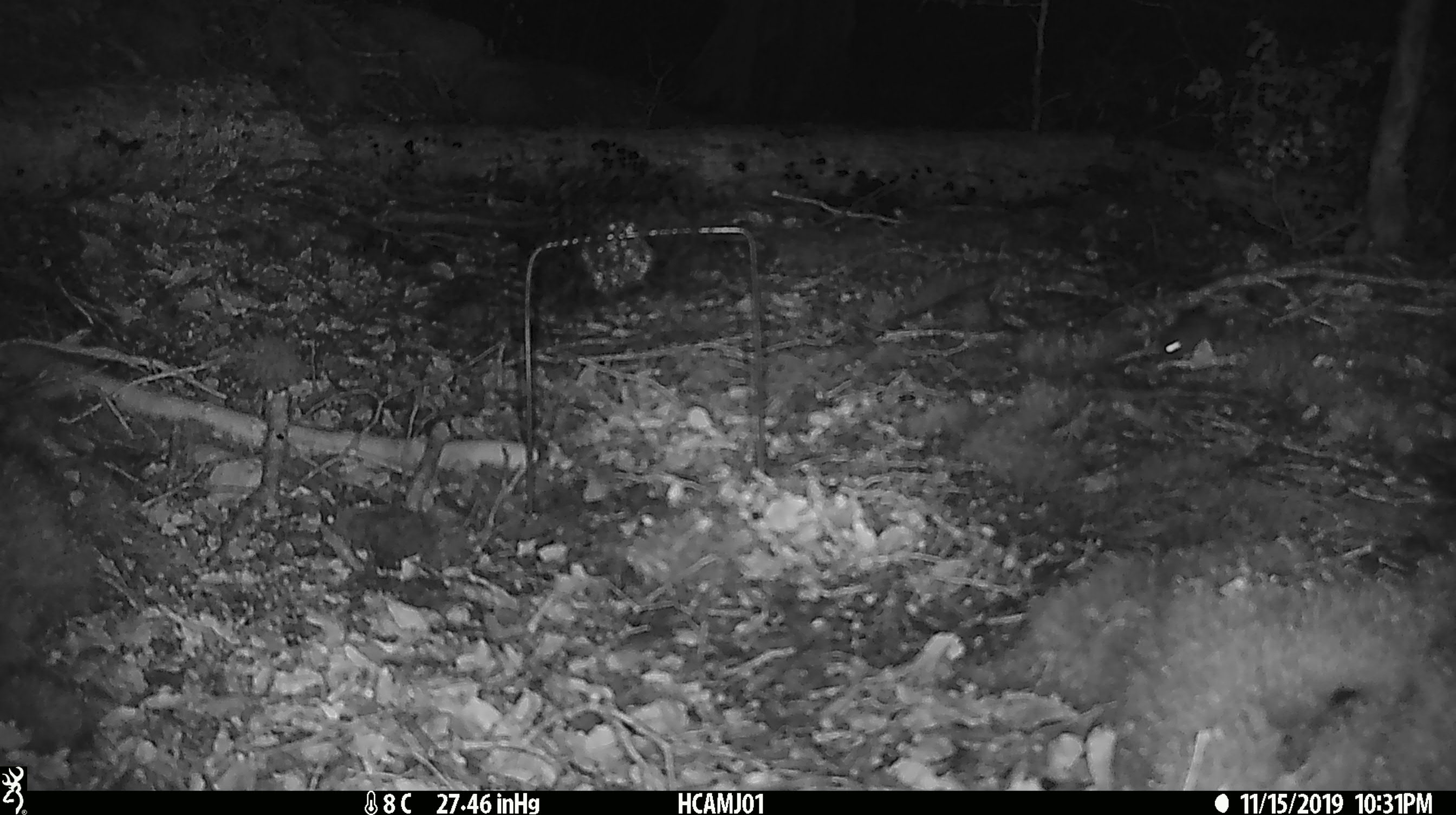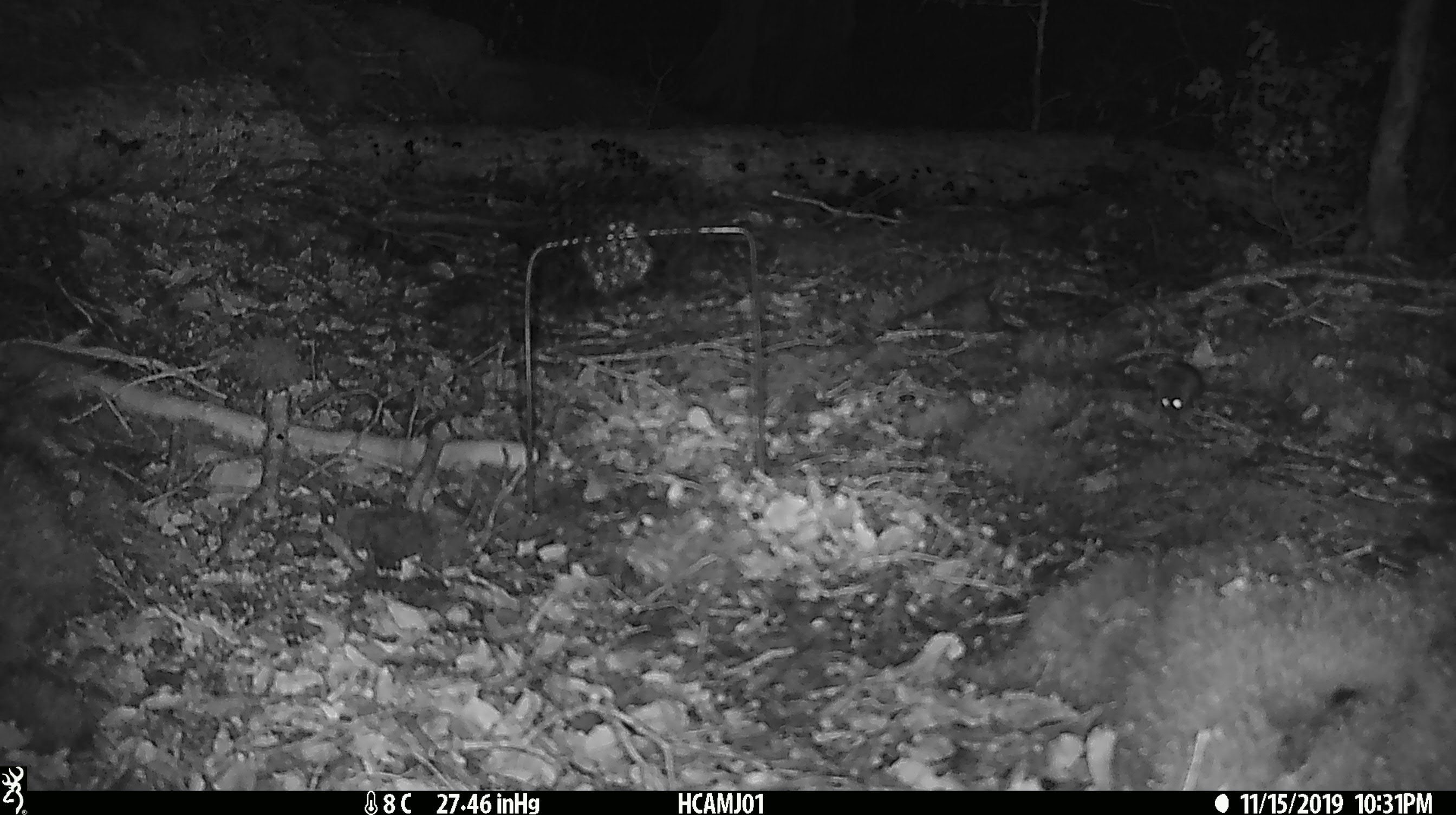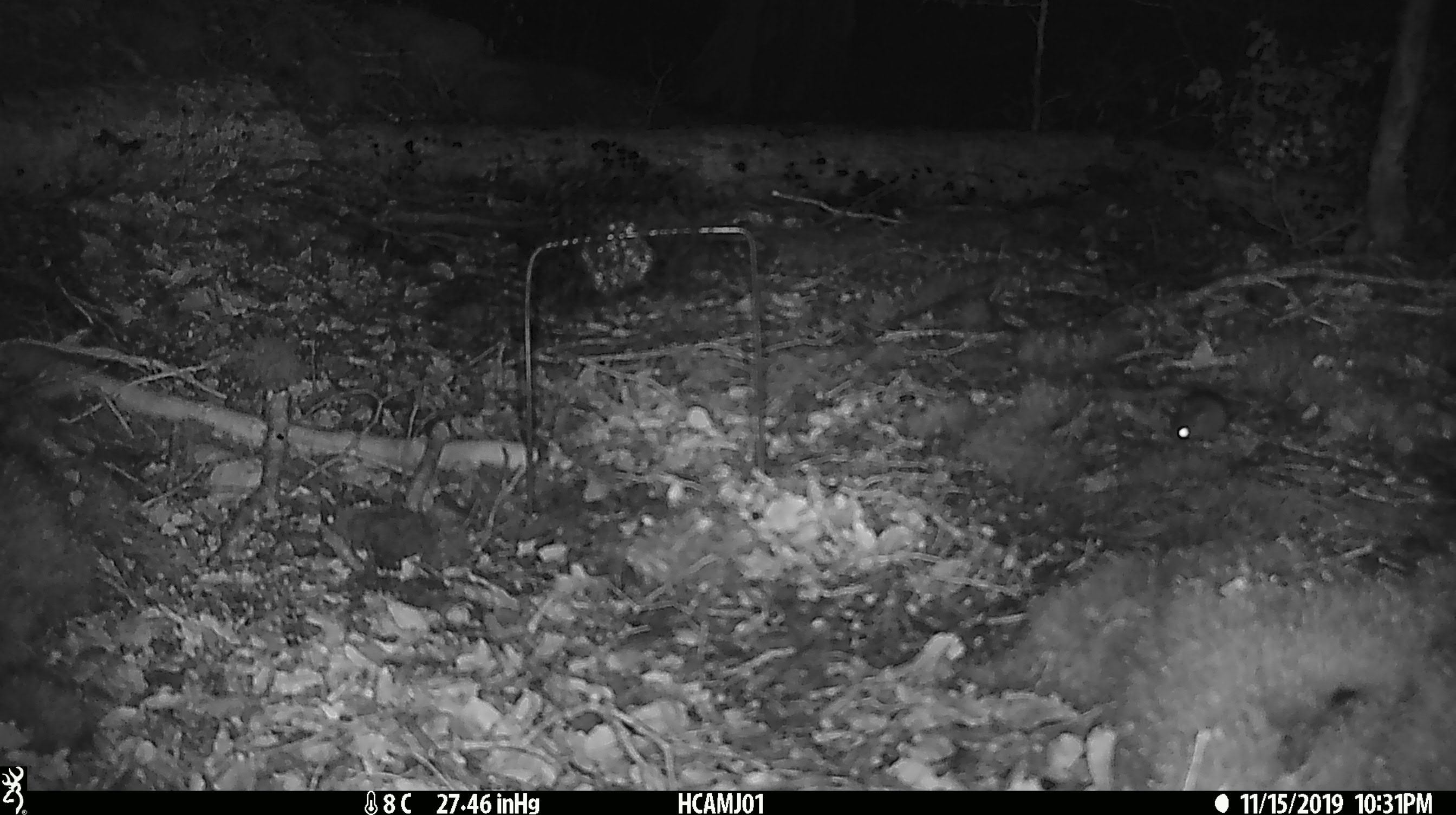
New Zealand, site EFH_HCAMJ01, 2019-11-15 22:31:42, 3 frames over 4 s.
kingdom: Animalia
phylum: Chordata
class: Mammalia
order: Rodentia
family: Muridae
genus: Mus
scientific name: Mus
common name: mouse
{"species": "mouse (Mus)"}